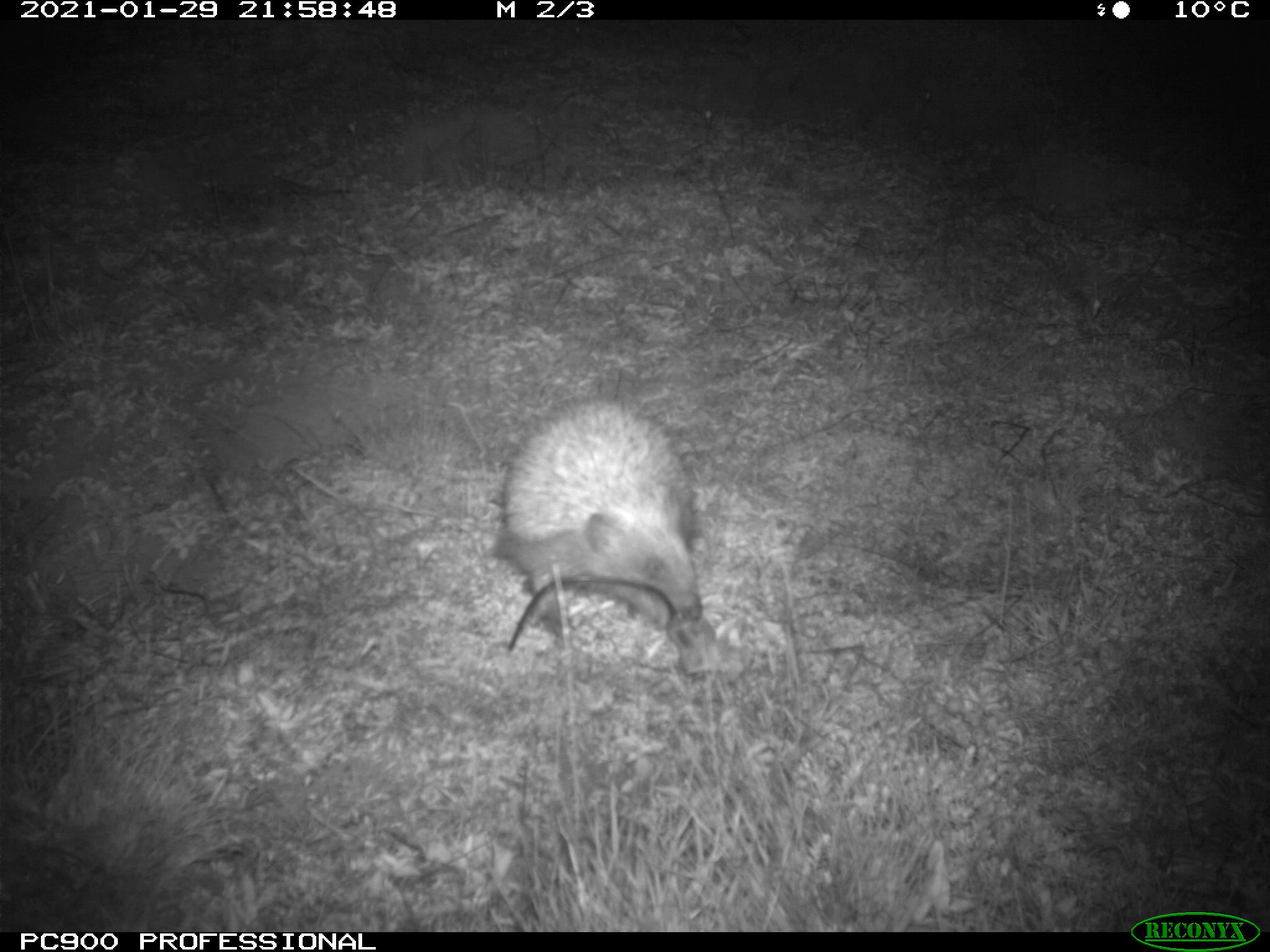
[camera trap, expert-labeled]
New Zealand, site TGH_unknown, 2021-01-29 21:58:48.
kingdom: Animalia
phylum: Chordata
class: Mammalia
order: Eulipotyphla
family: Erinaceidae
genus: Erinaceus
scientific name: Erinaceus europaeus europaeus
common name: european hedgehog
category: hedgehog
Hedgehog (european hedgehog) (Erinaceus europaeus europaeus).